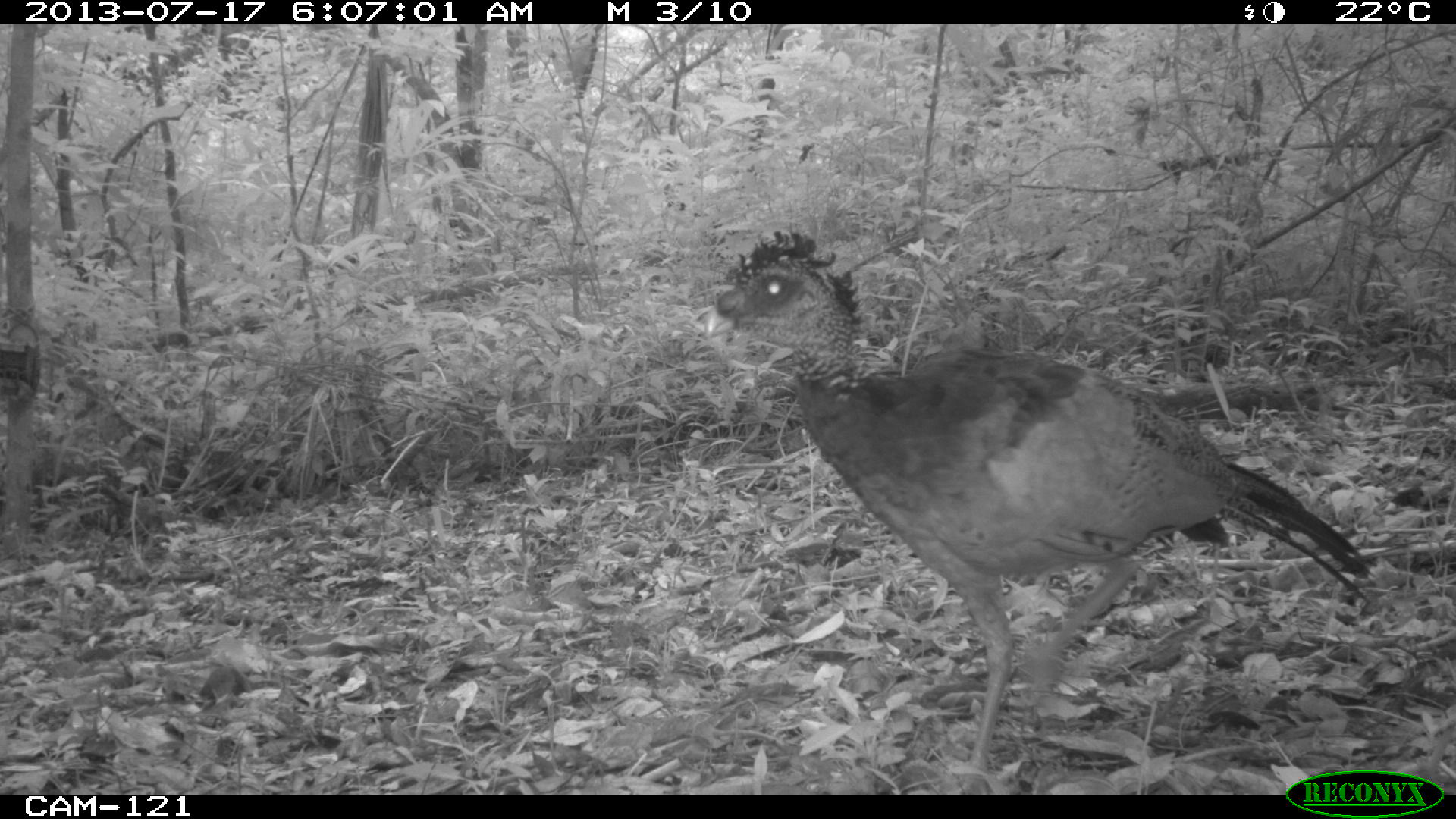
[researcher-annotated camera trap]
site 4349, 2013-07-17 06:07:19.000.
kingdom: Animalia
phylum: Chordata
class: Aves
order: Galliformes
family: Cracidae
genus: Crax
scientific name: Crax rubra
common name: great curassow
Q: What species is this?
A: Crax rubra (great curassow).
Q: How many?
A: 1.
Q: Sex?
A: Female.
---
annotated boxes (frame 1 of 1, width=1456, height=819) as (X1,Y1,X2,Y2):
crax rubra: (699,227,1379,778)